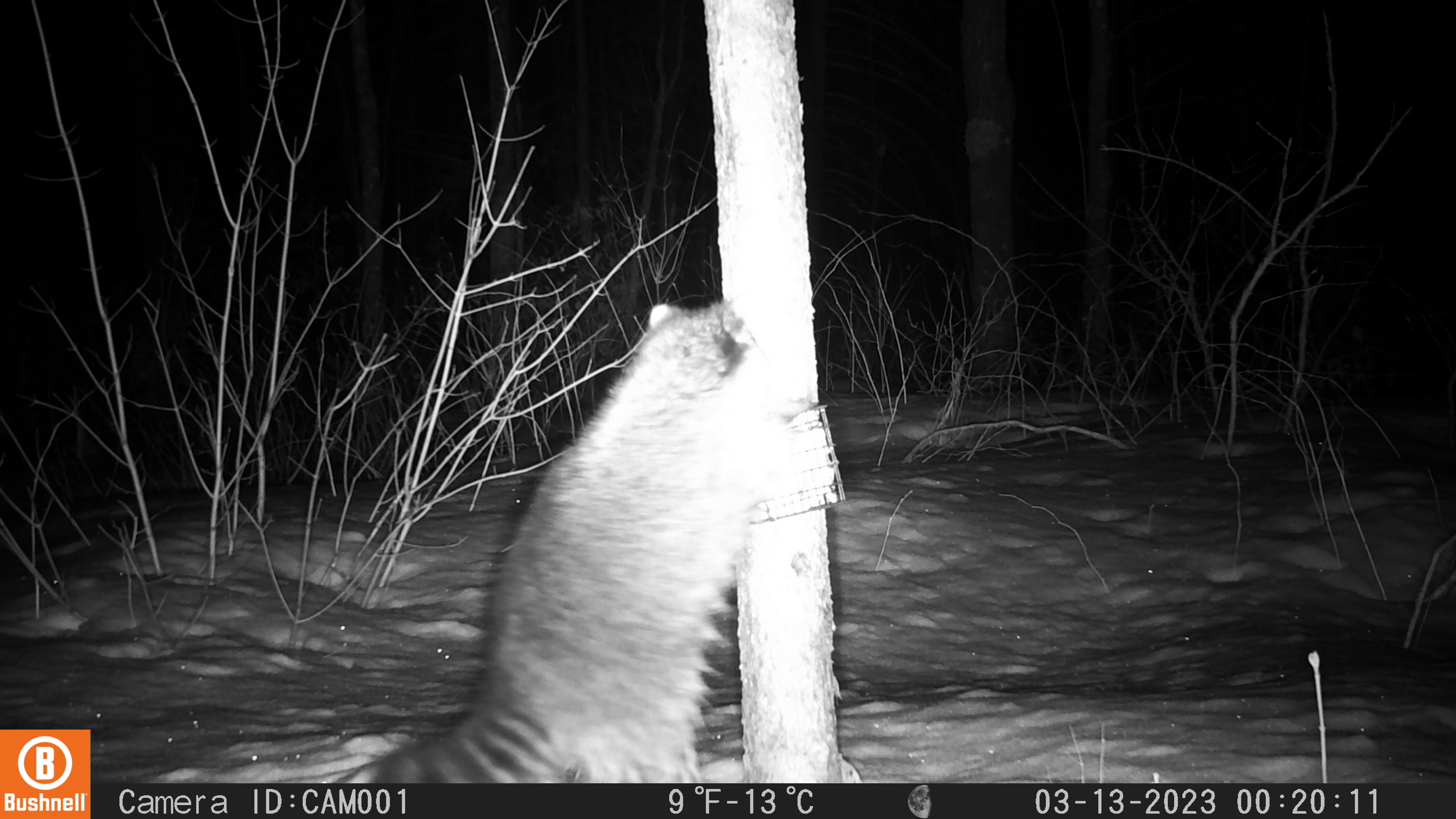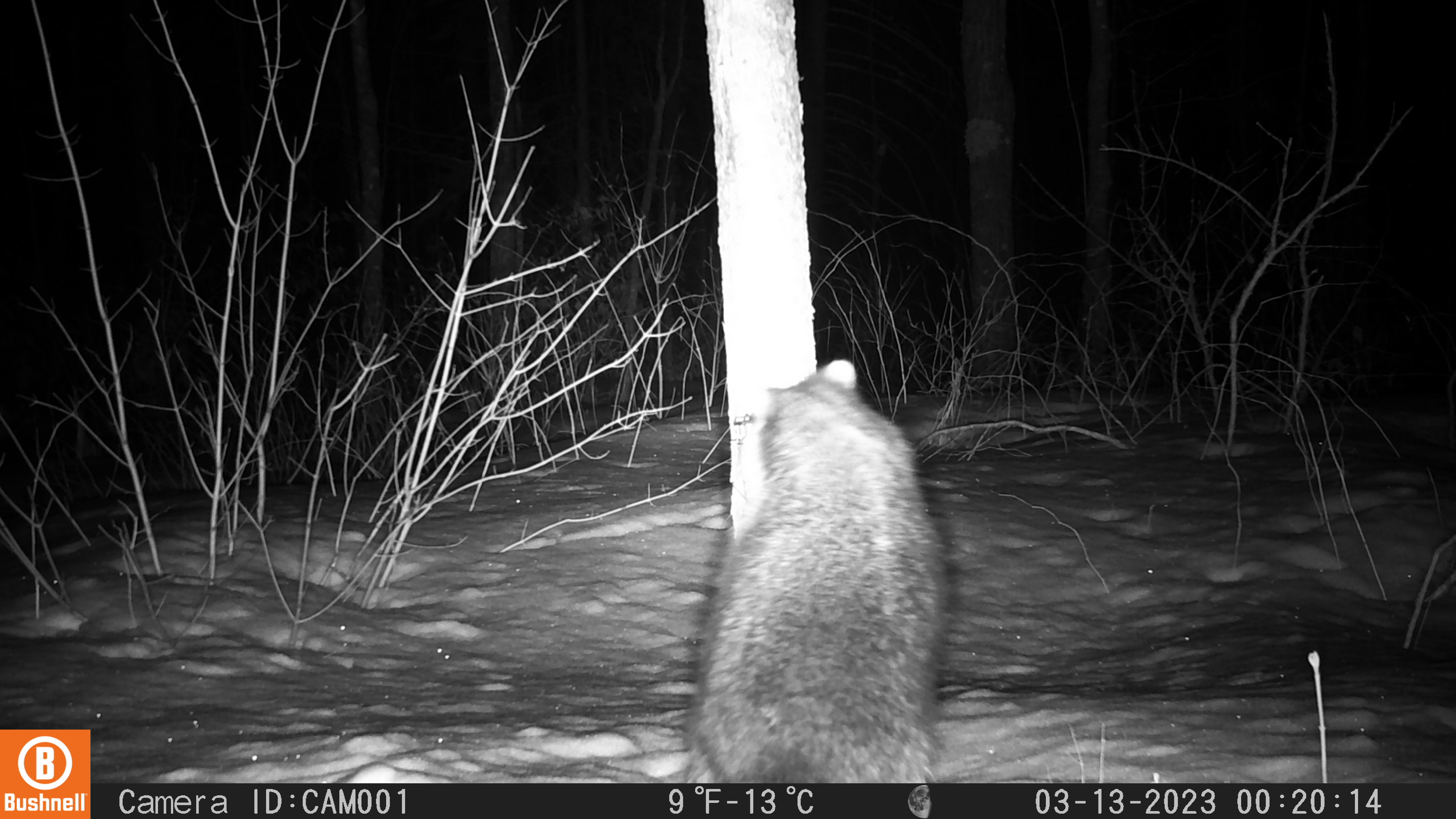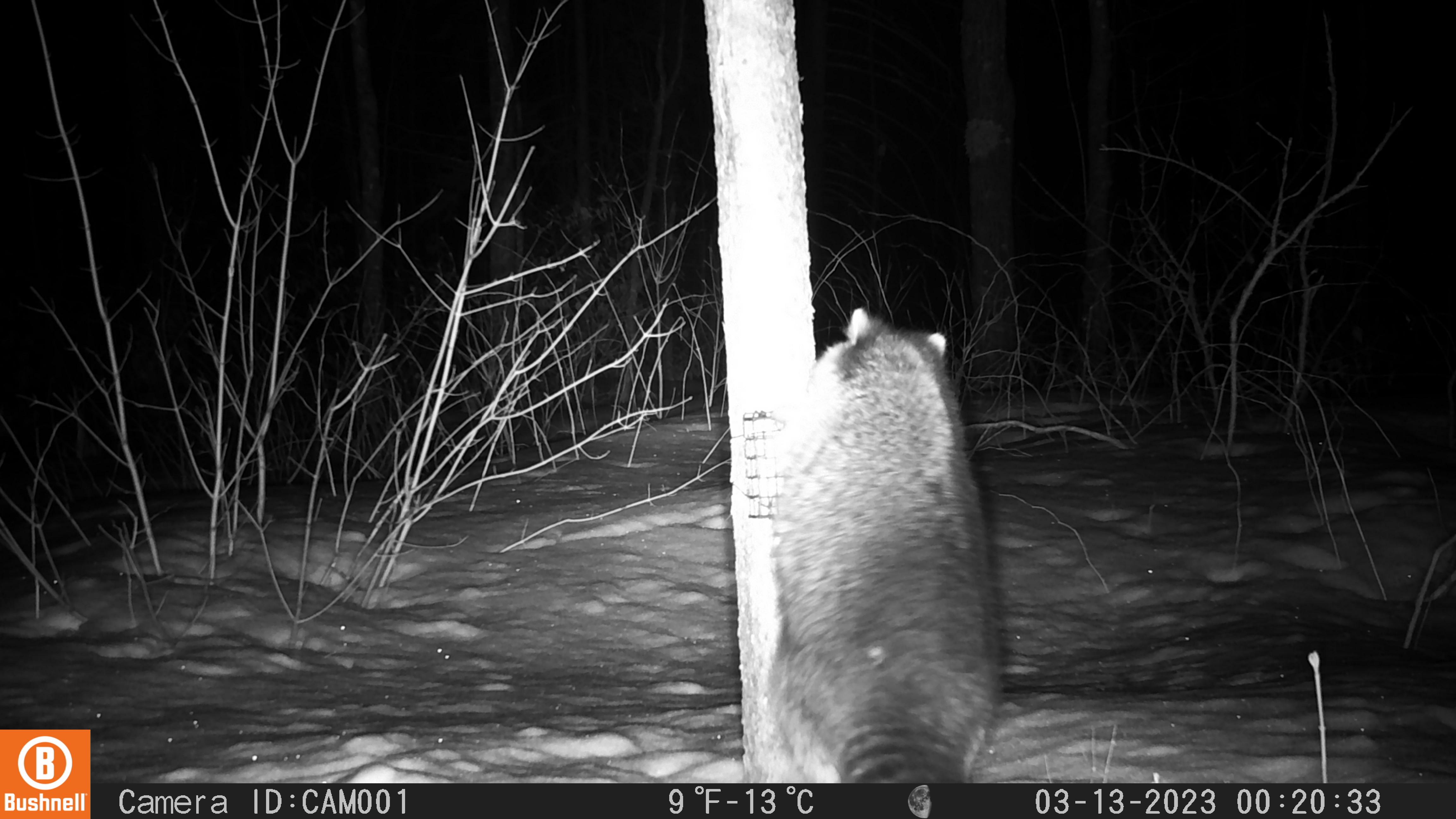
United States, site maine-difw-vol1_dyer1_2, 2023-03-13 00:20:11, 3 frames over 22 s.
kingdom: Animalia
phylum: Chordata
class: Mammalia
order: Carnivora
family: Procyonidae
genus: Procyon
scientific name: Procyon lotor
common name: raccoon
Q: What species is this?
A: Raccoon (Procyon lotor).